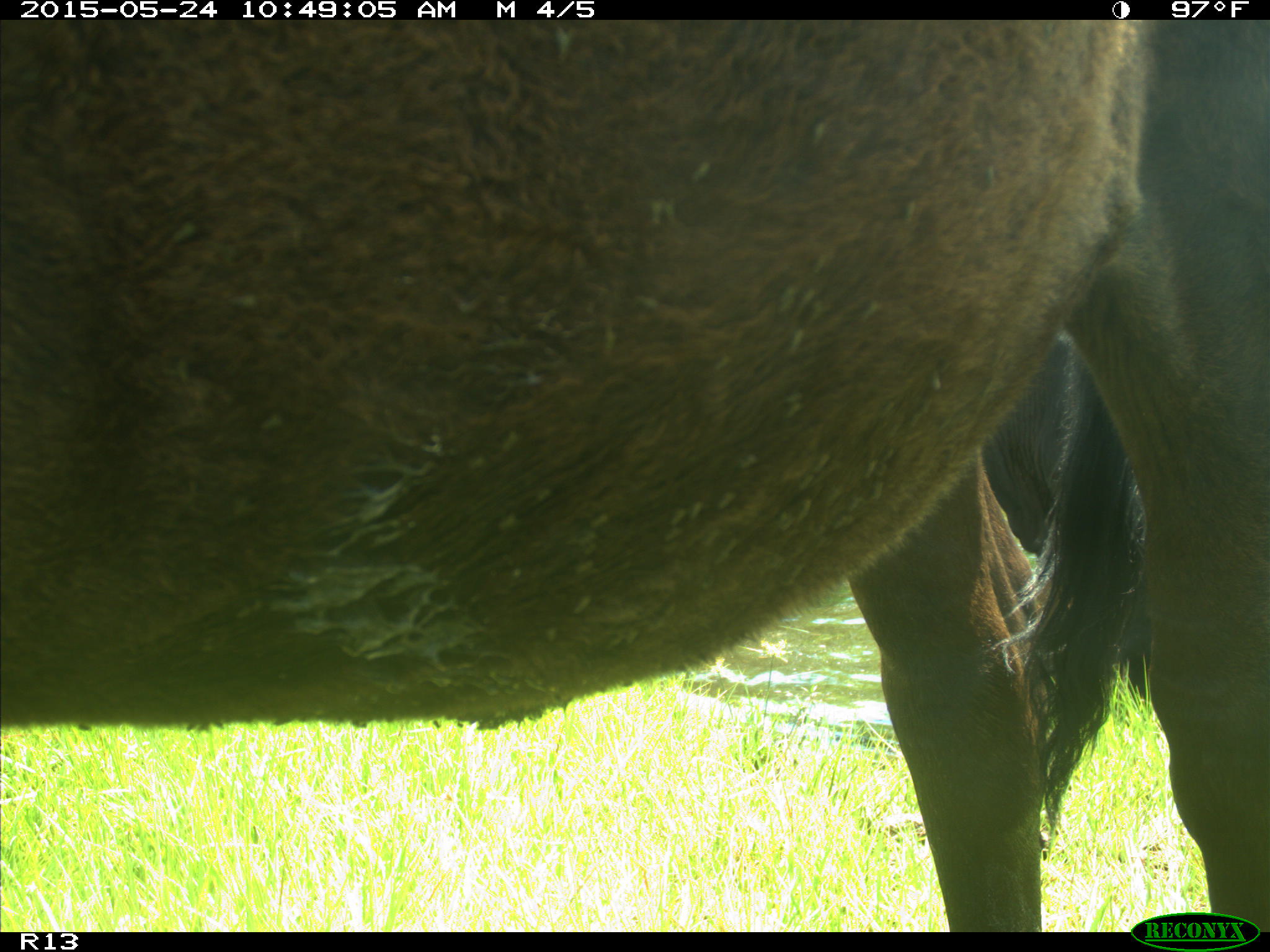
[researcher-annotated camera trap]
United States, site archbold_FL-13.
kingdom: Animalia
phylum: Chordata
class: Mammalia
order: Artiodactyla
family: Bovidae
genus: Bos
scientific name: Bos taurus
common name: domestic cow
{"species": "Bos taurus (domestic cow)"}